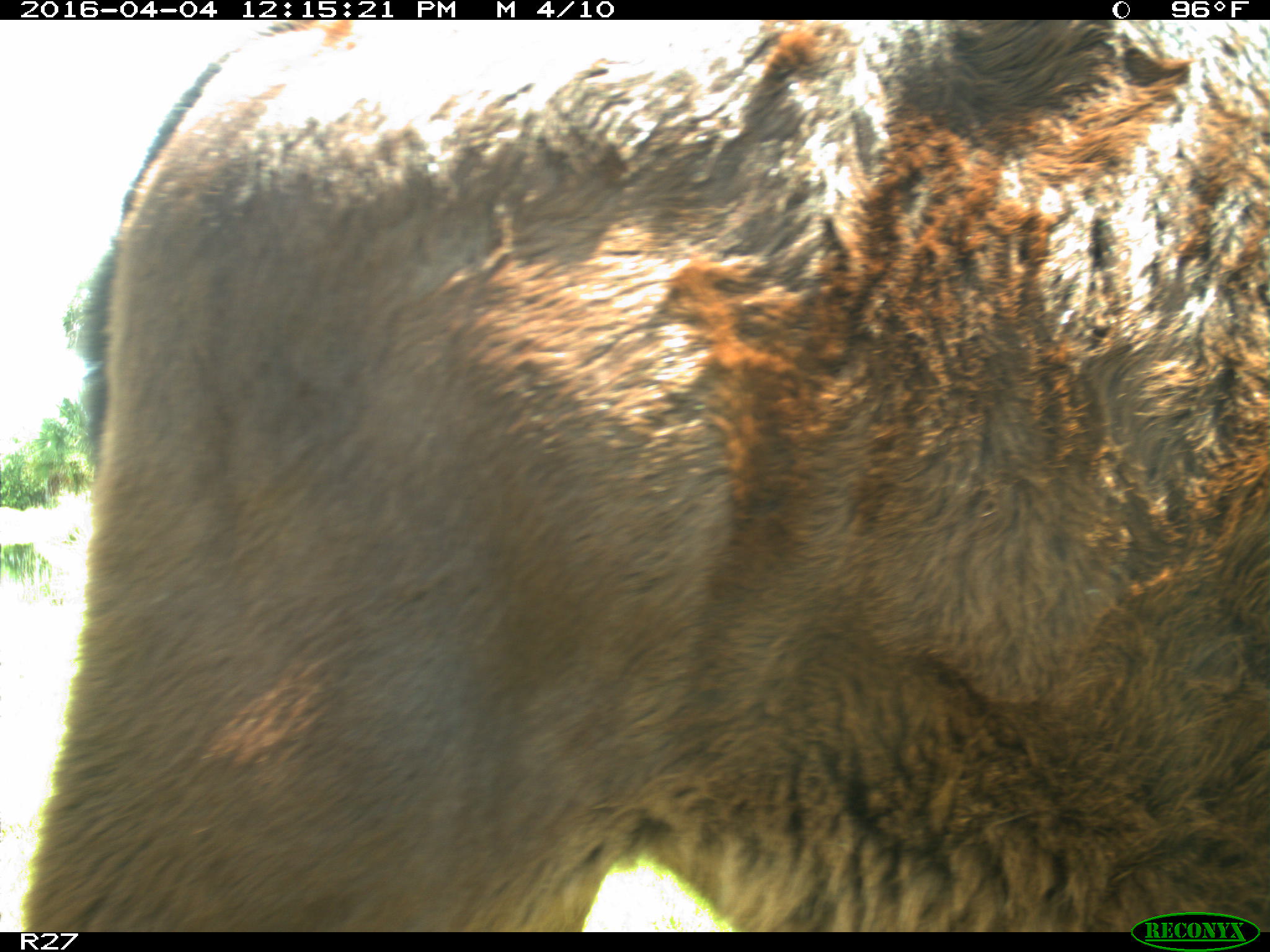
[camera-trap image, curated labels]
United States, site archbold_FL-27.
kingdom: Animalia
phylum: Chordata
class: Mammalia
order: Artiodactyla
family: Bovidae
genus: Bos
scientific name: Bos taurus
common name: domestic cow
Bos taurus (domestic cow).